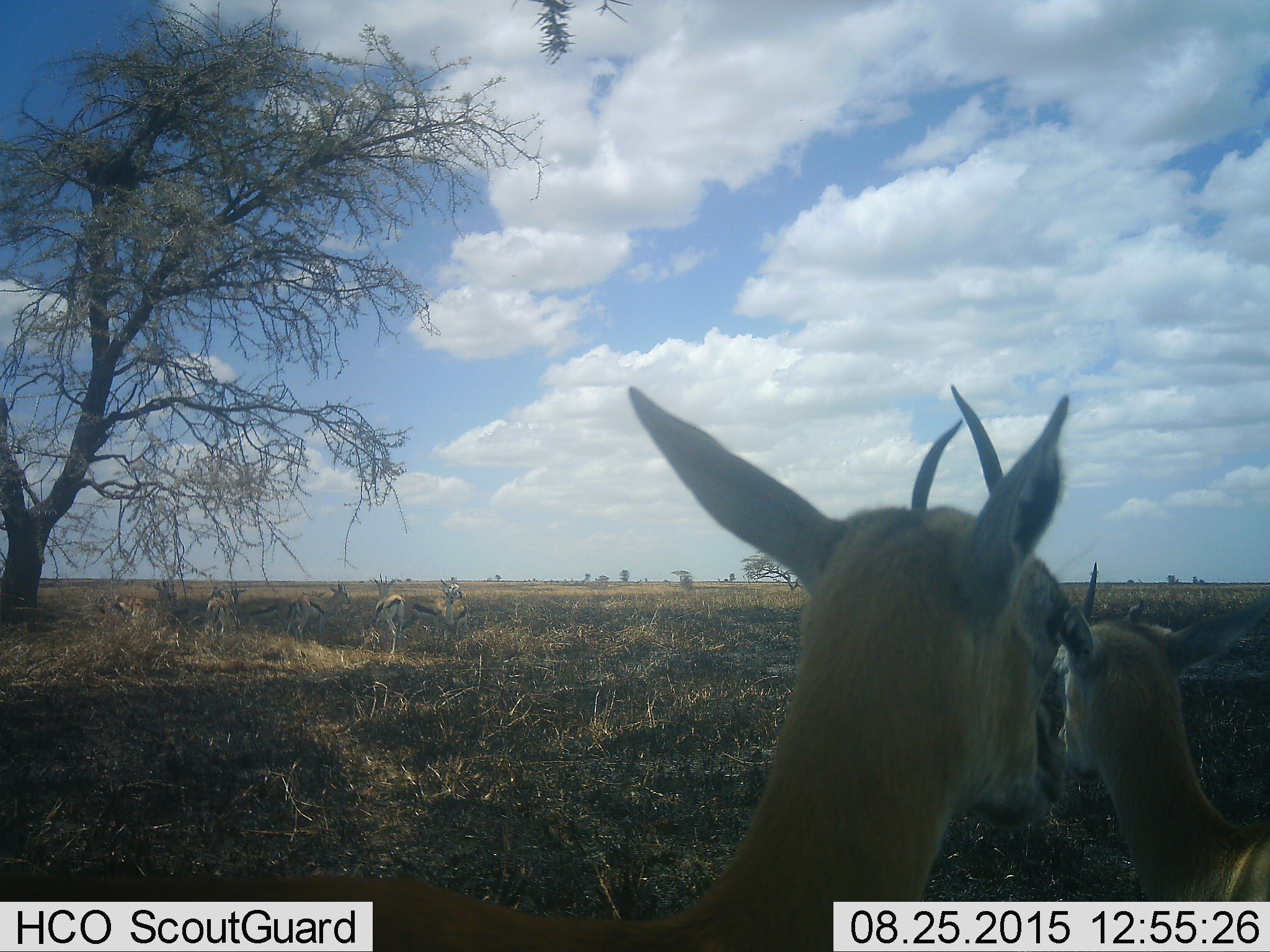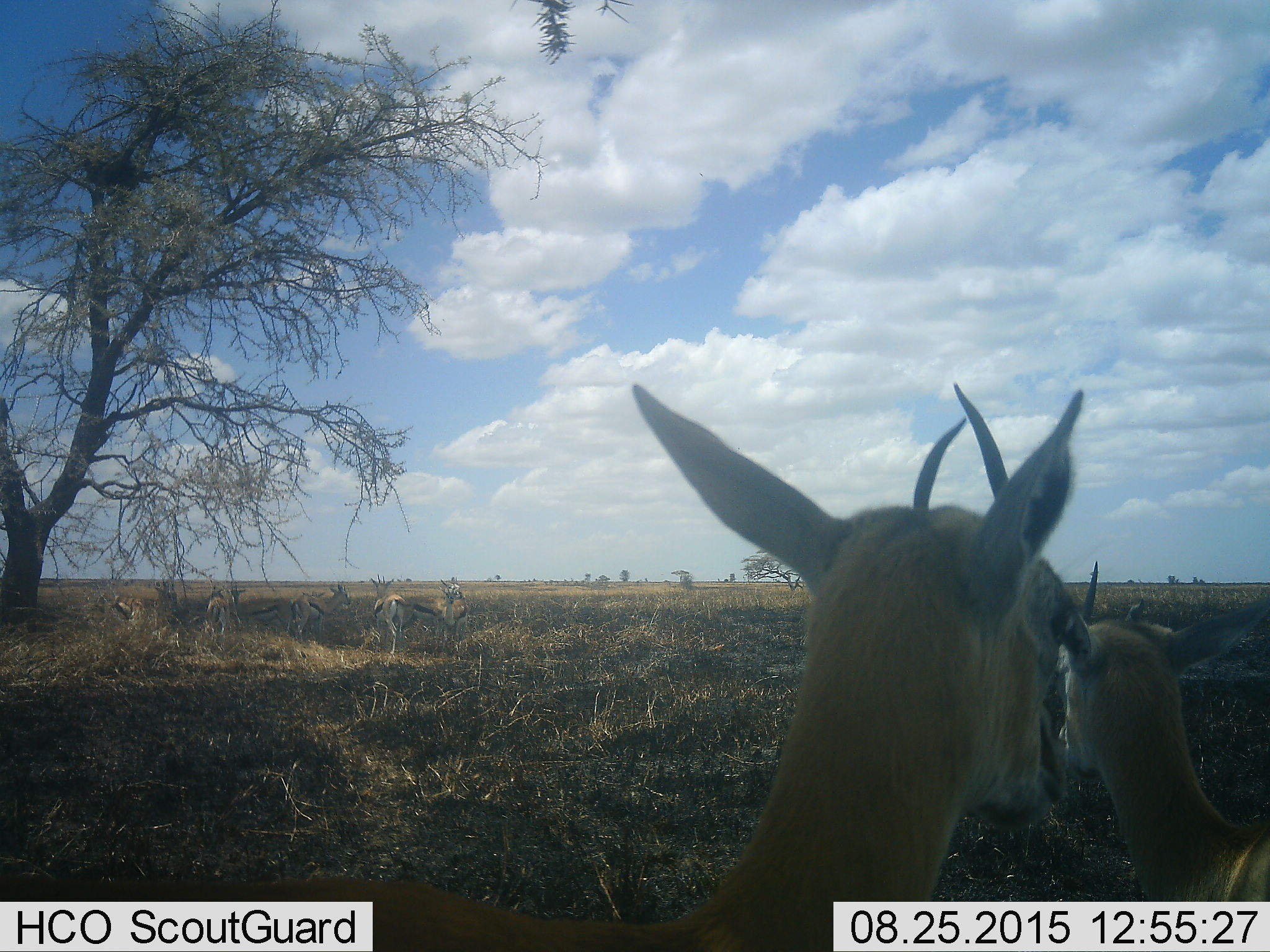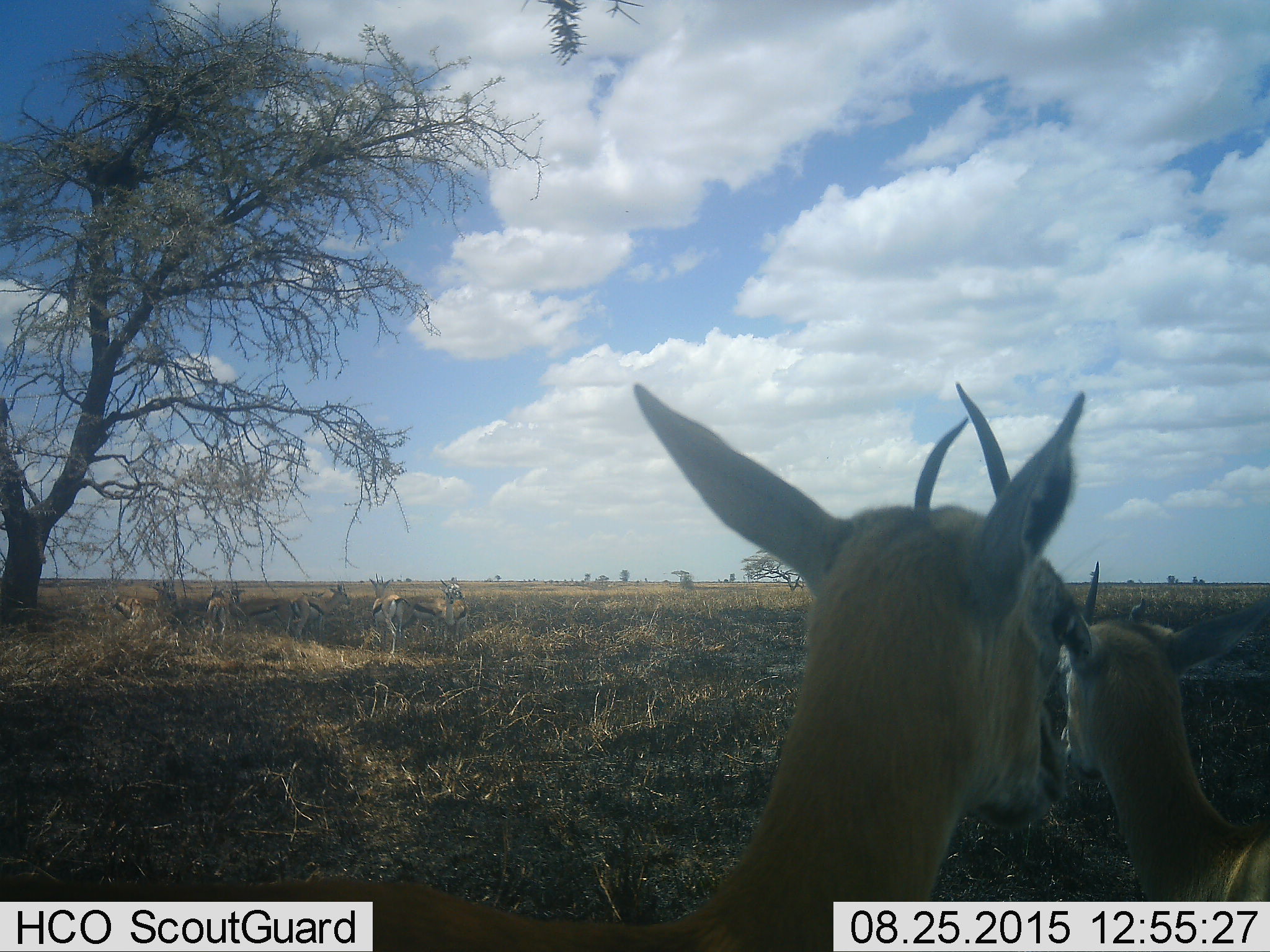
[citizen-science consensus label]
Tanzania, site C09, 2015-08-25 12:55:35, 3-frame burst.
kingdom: Animalia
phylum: Chordata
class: Mammalia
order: Artiodactyla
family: Bovidae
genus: Eudorcas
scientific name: Eudorcas thomsonii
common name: thomson's gazelle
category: gazellethomsons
Gazellethomsons (thomson's gazelle) (Eudorcas thomsonii), count 8. Behavior (volunteer vote fractions): standing 88%, resting 12%, moving 12%, interacting 0%. Young present (vote fraction): 12%. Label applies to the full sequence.